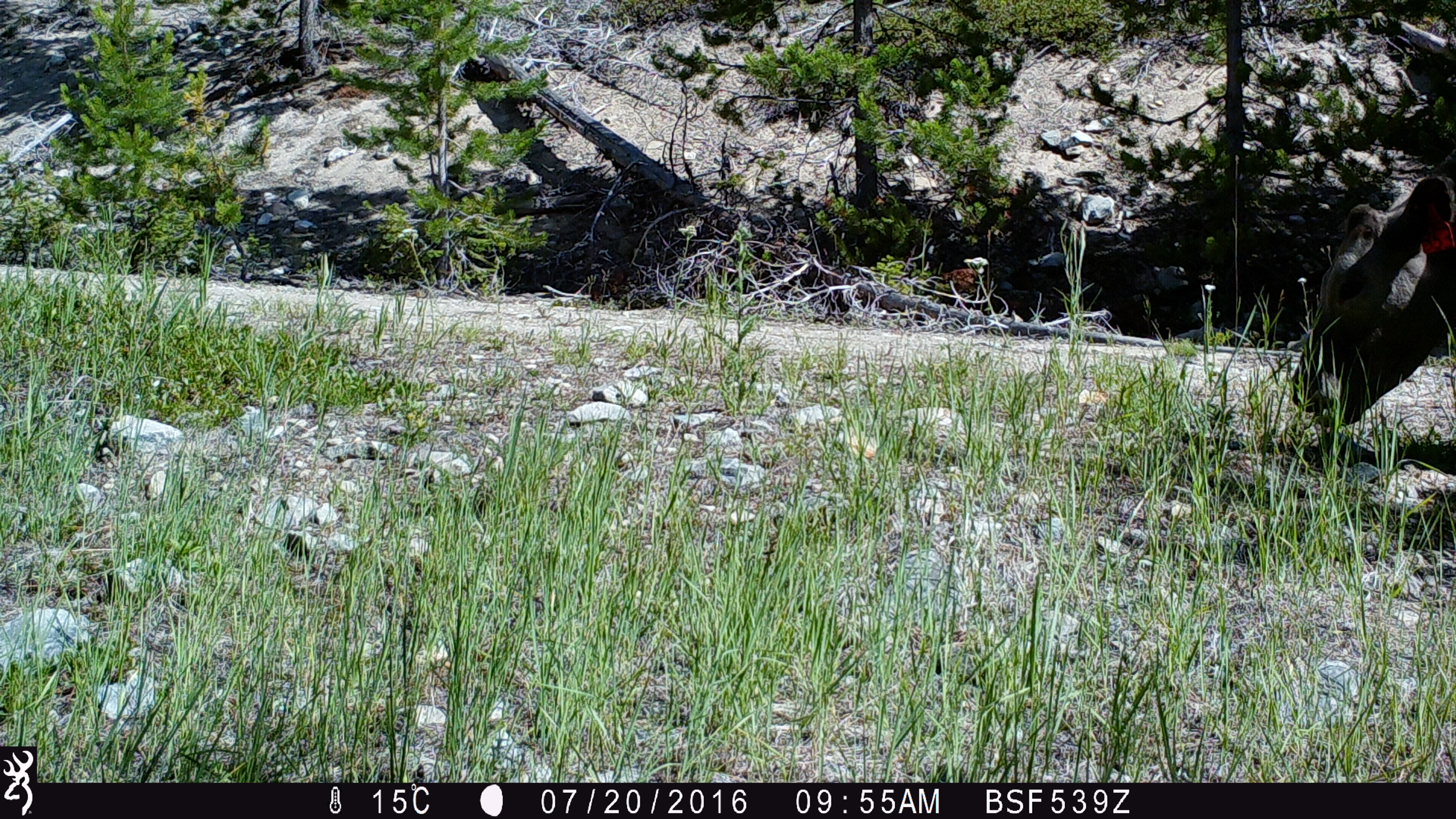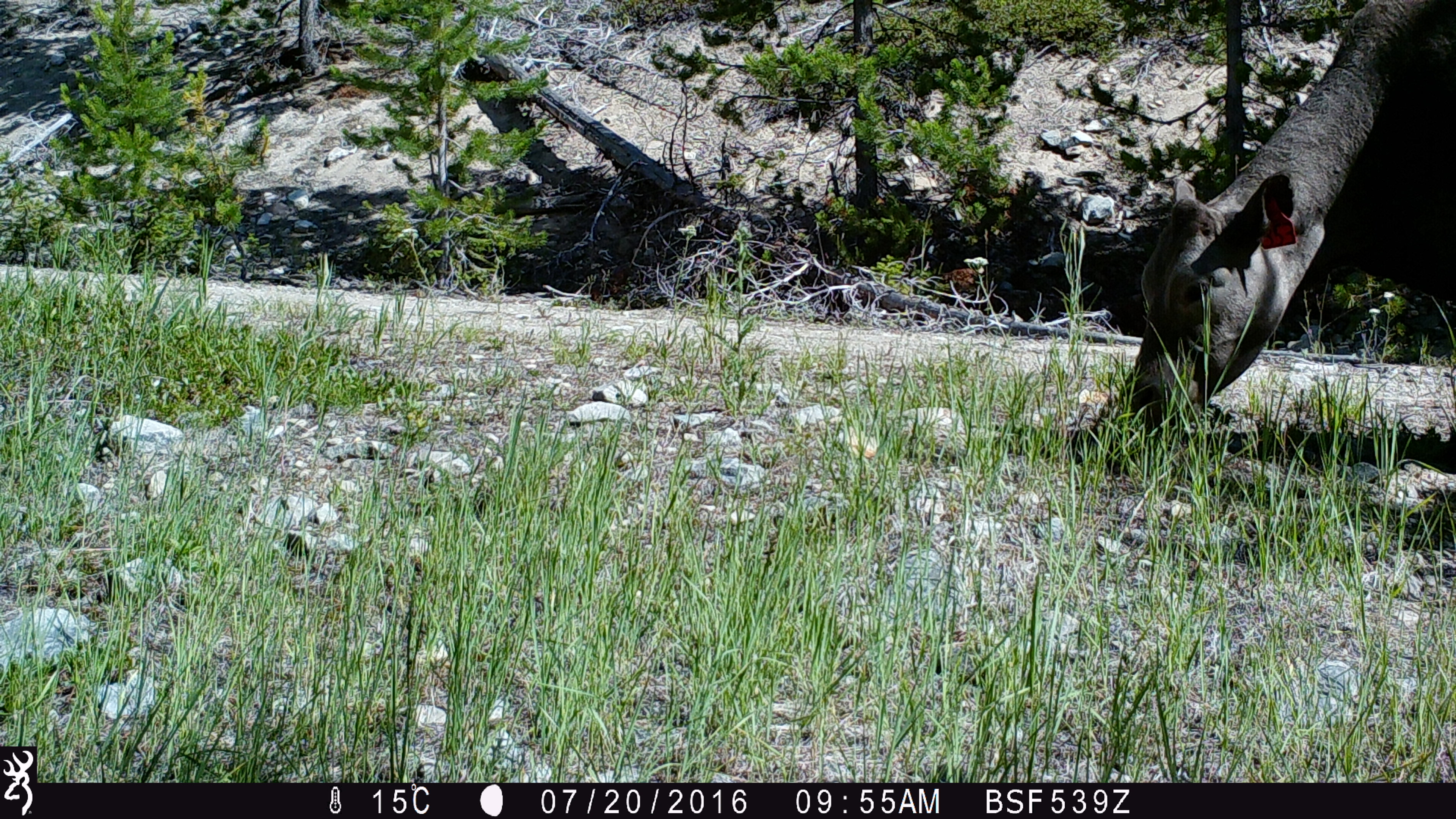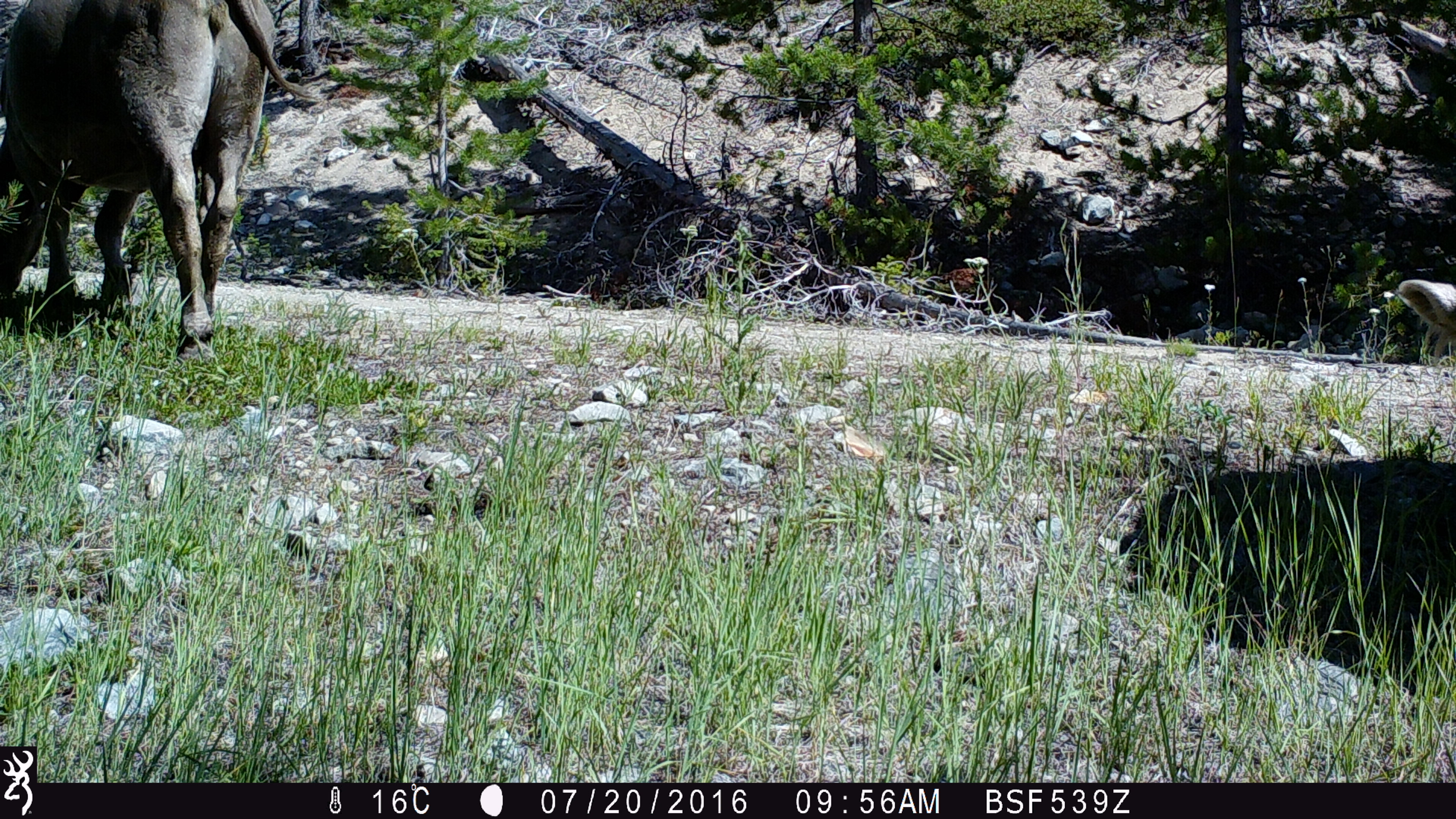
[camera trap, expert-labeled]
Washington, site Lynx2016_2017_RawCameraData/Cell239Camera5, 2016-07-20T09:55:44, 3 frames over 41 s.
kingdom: Animalia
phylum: Chordata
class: Mammalia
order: Artiodactyla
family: Bovidae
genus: Bos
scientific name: Bos taurus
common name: domestic cattle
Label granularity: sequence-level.